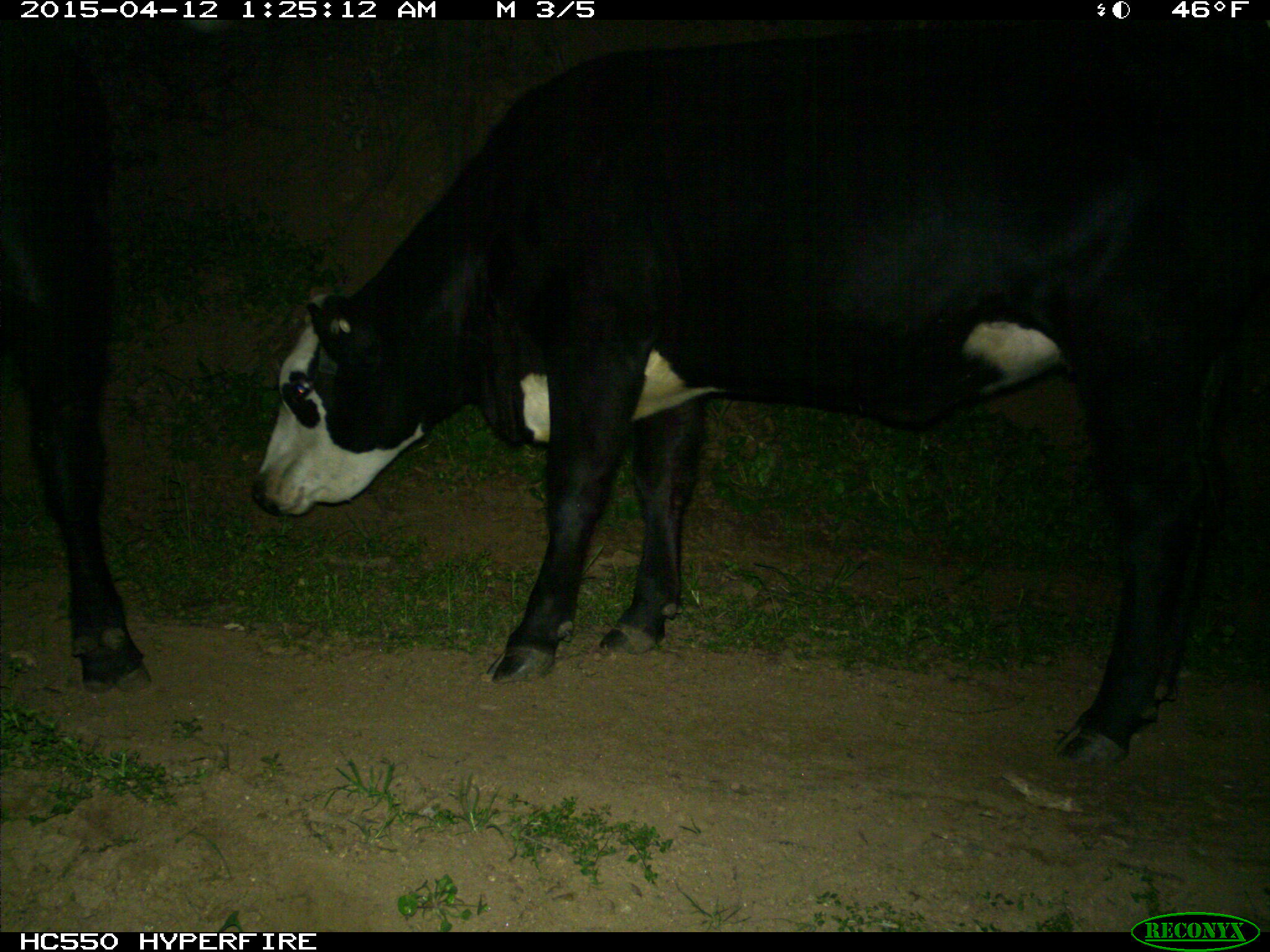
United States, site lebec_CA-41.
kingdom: Animalia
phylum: Chordata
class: Mammalia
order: Artiodactyla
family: Bovidae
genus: Bos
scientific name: Bos taurus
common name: domestic cow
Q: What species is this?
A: Bos taurus (domestic cow).